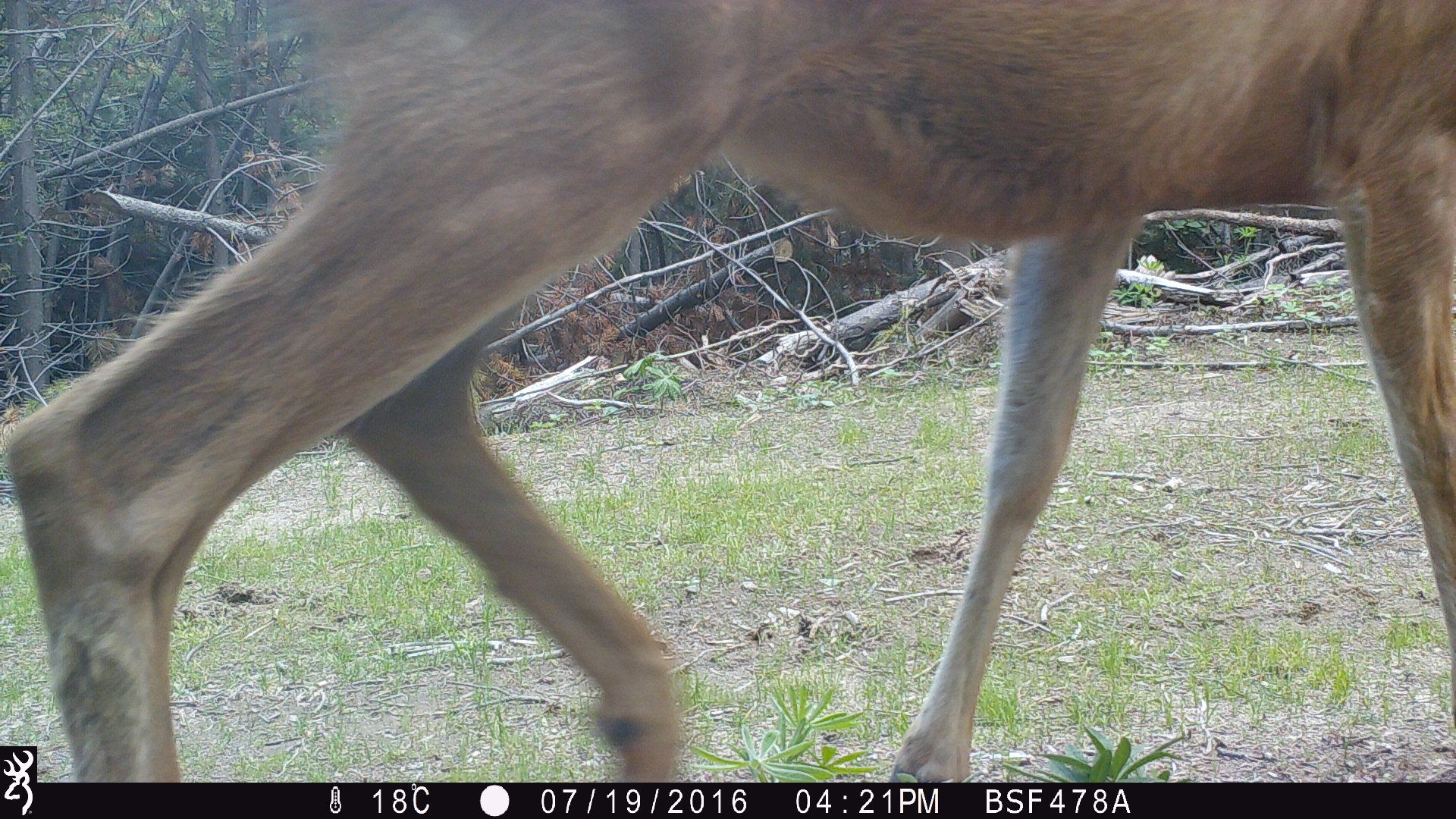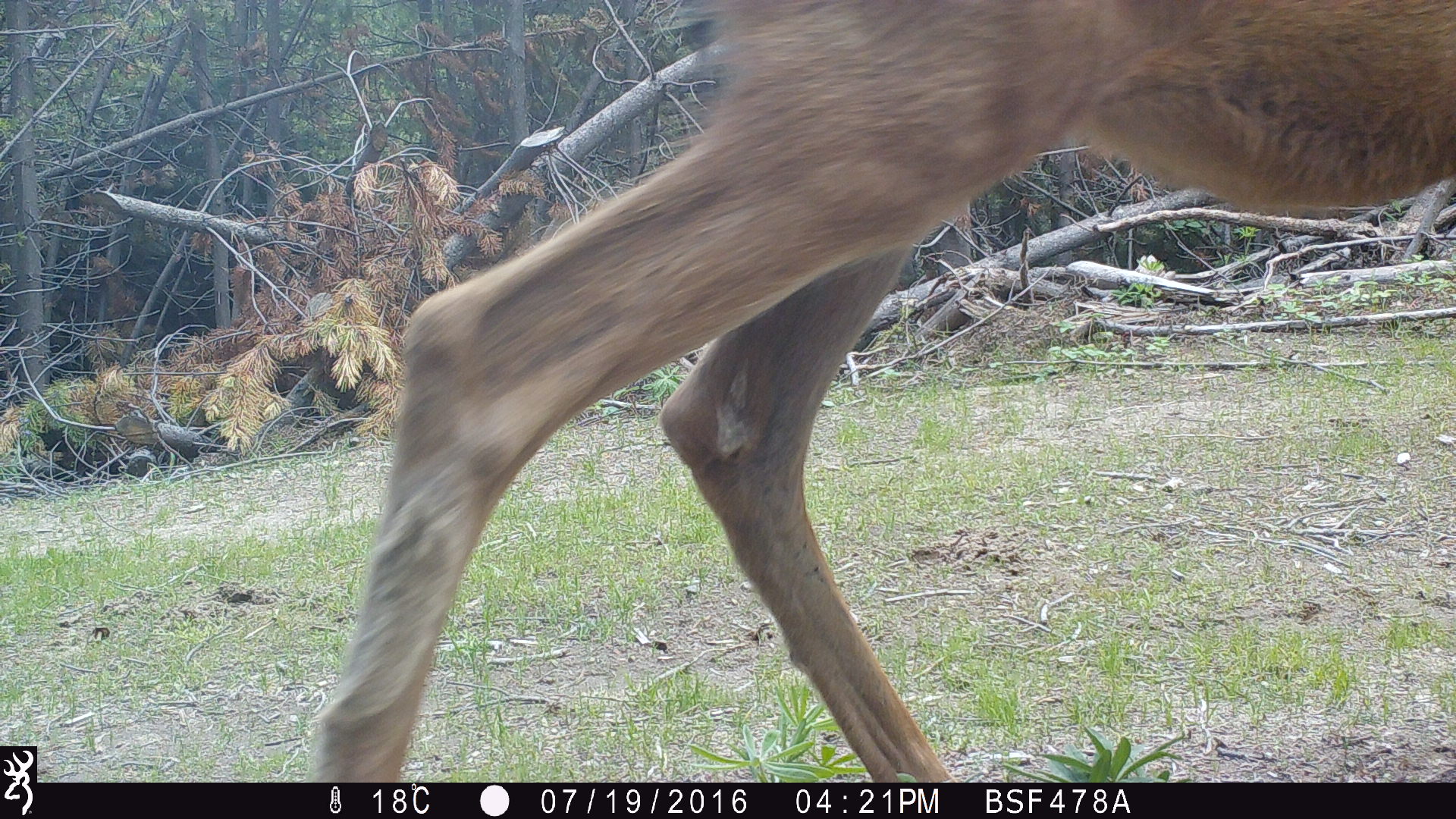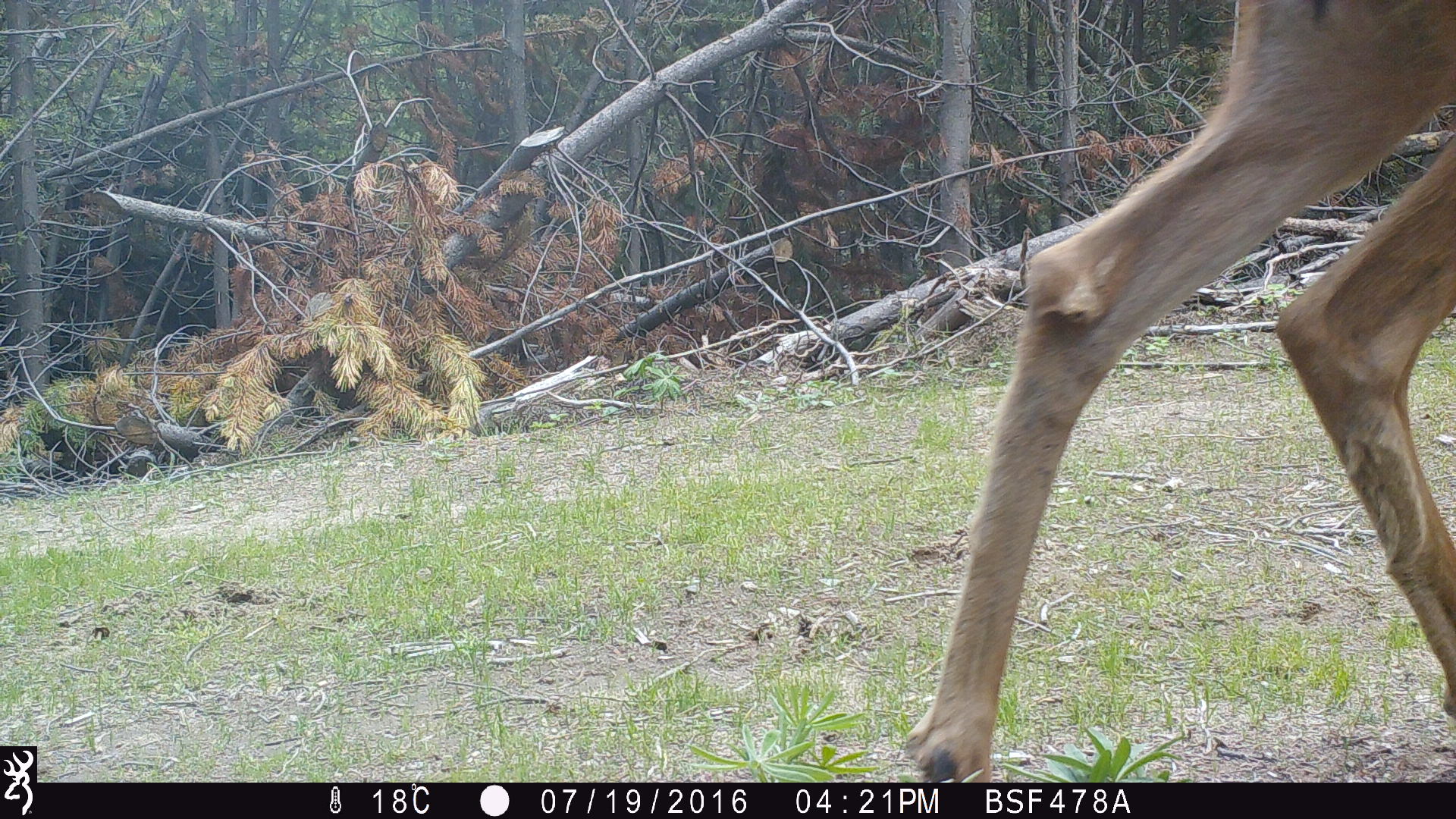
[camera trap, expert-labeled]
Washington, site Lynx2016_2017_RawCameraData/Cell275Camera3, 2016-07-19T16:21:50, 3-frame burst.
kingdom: Animalia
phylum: Chordata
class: Mammalia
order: Artiodactyla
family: Cervidae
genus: Odocoileus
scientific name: Odocoileus hemionus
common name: mule deer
Odocoileus hemionus (mule deer). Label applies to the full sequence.